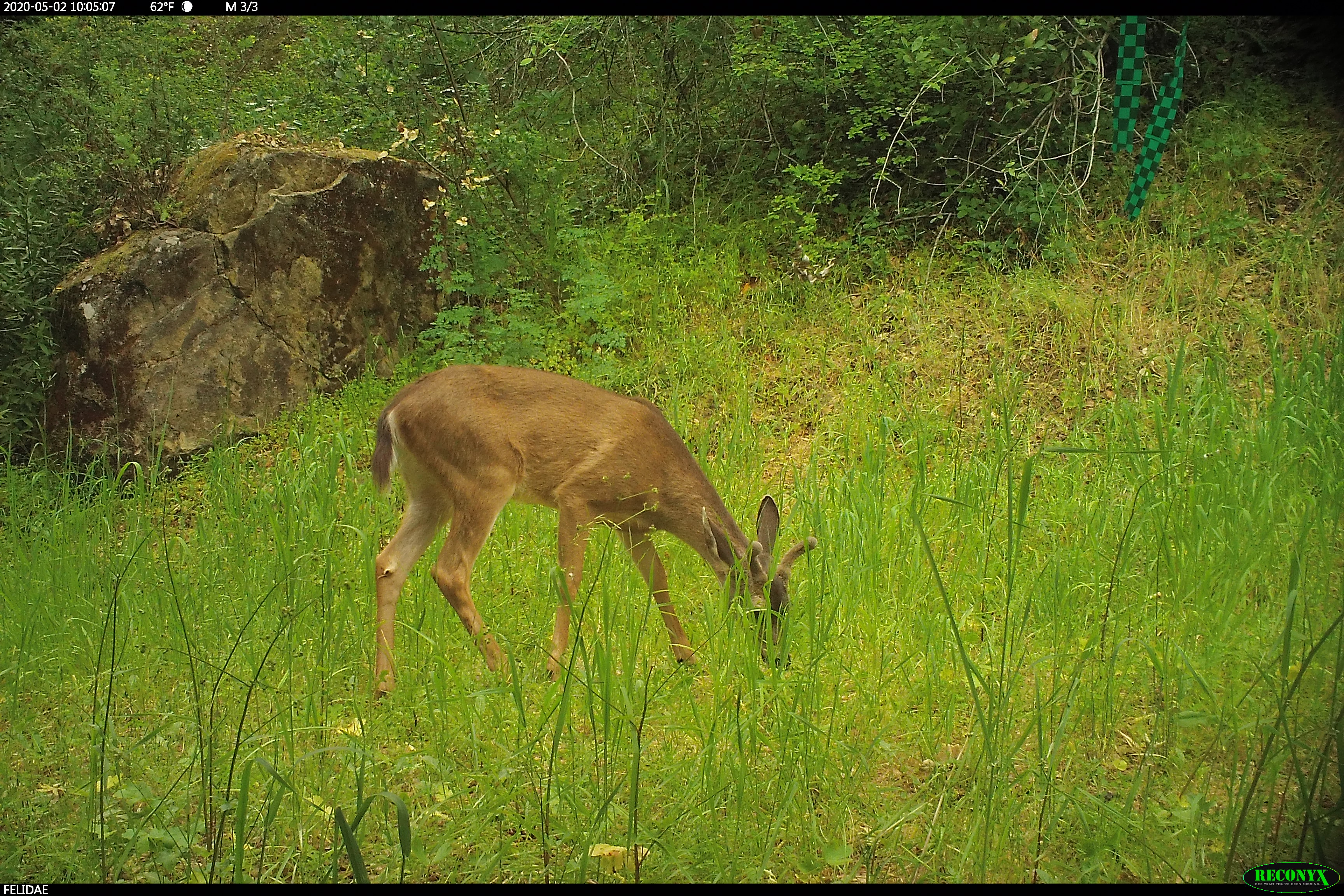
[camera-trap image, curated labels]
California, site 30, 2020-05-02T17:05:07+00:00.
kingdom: Animalia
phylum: Chordata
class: Mammalia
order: Artiodactyla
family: Cervidae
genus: Odocoileus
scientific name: Odocoileus hemionus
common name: mule deer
Mule deer (Odocoileus hemionus).